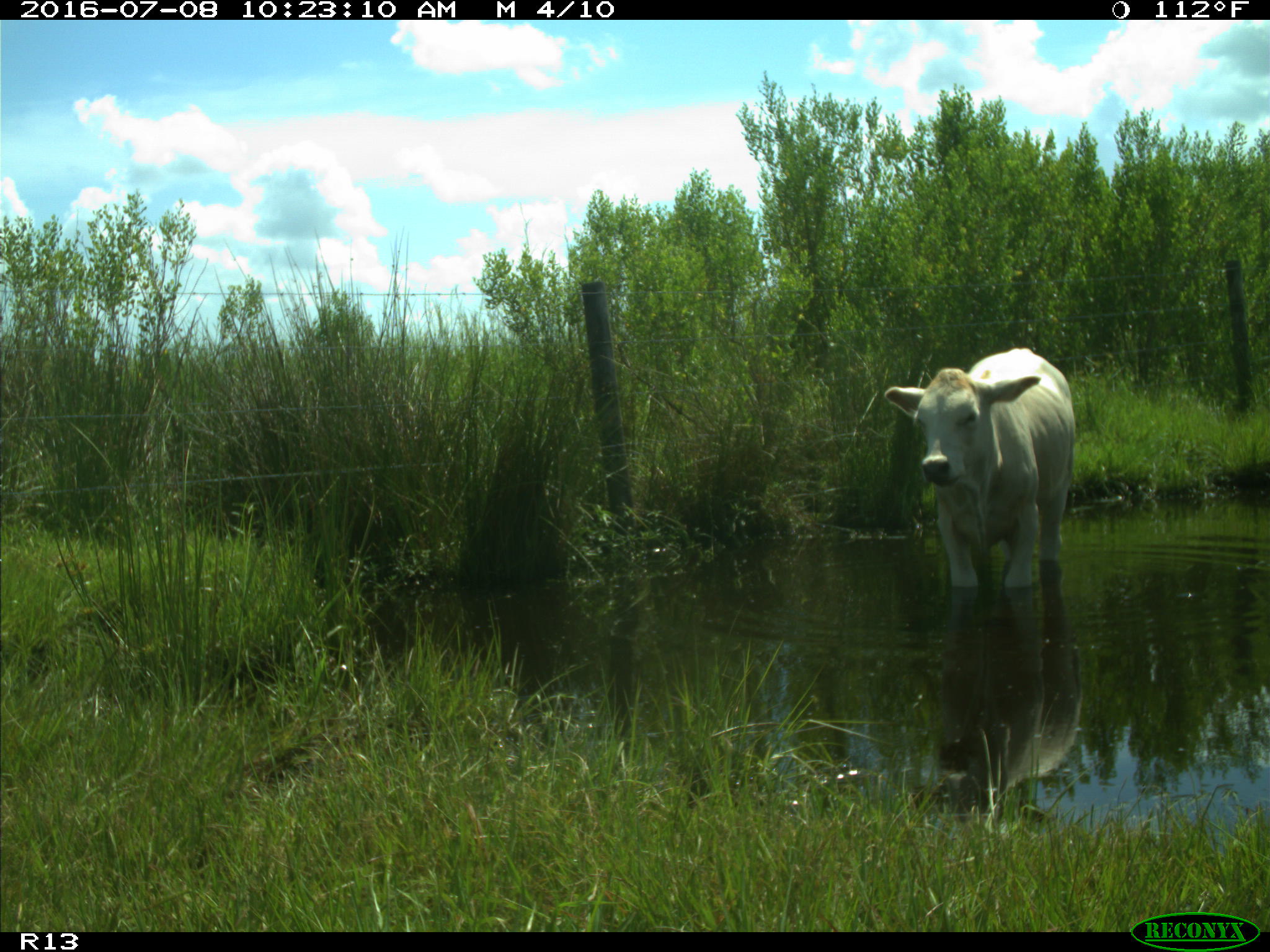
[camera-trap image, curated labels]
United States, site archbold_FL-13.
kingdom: Animalia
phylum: Chordata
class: Mammalia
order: Artiodactyla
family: Bovidae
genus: Bos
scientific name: Bos taurus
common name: domestic cow